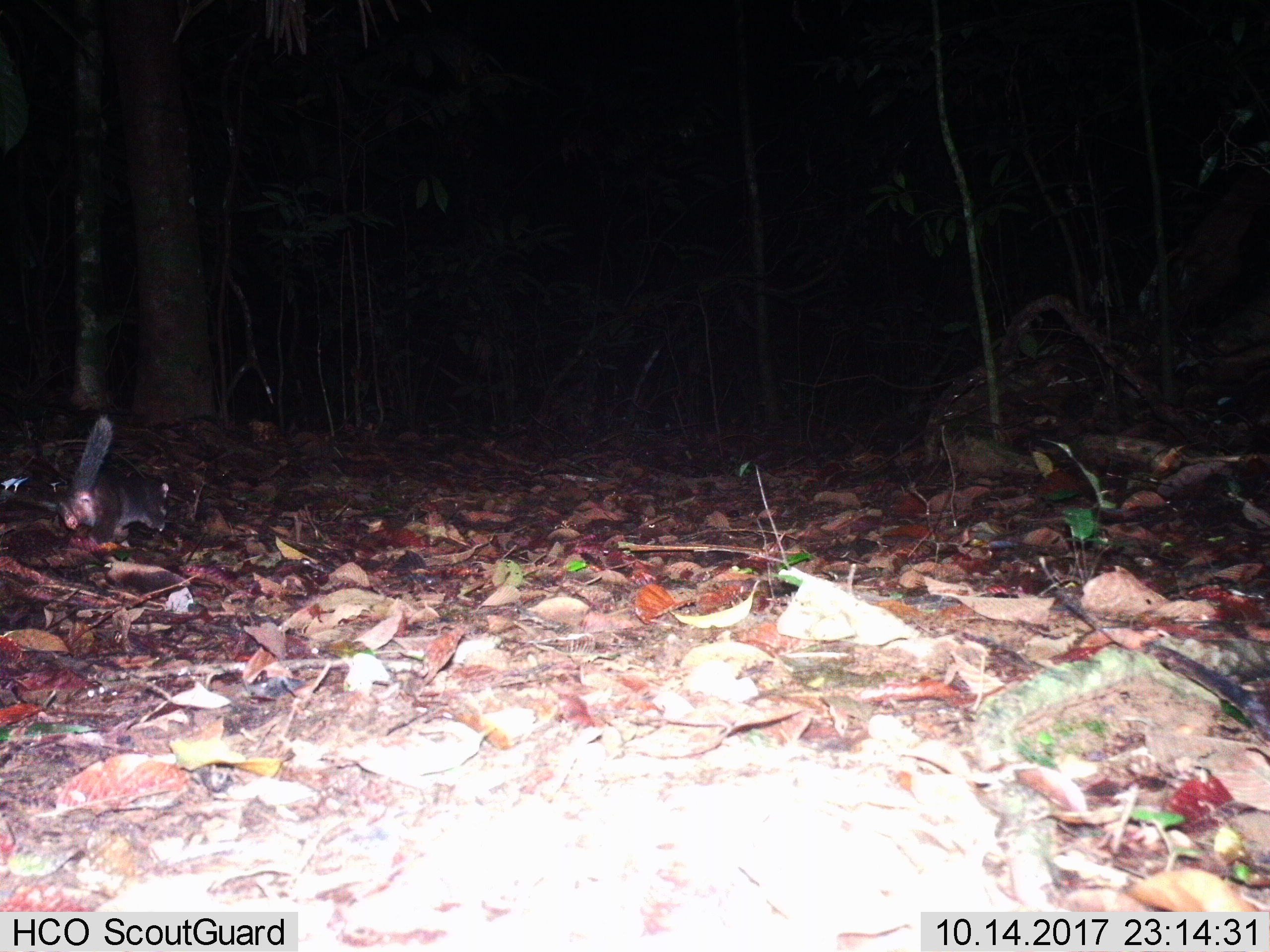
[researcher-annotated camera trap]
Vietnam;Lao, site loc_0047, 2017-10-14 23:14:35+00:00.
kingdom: Animalia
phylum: Chordata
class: Mammalia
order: Carnivora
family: Mustelidae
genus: Melogale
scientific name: Melogale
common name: ferret badger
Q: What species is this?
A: Ferret badger (Melogale).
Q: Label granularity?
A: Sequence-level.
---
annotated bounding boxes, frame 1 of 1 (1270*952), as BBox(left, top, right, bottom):
ferret badger: BBox(57, 413, 169, 543)